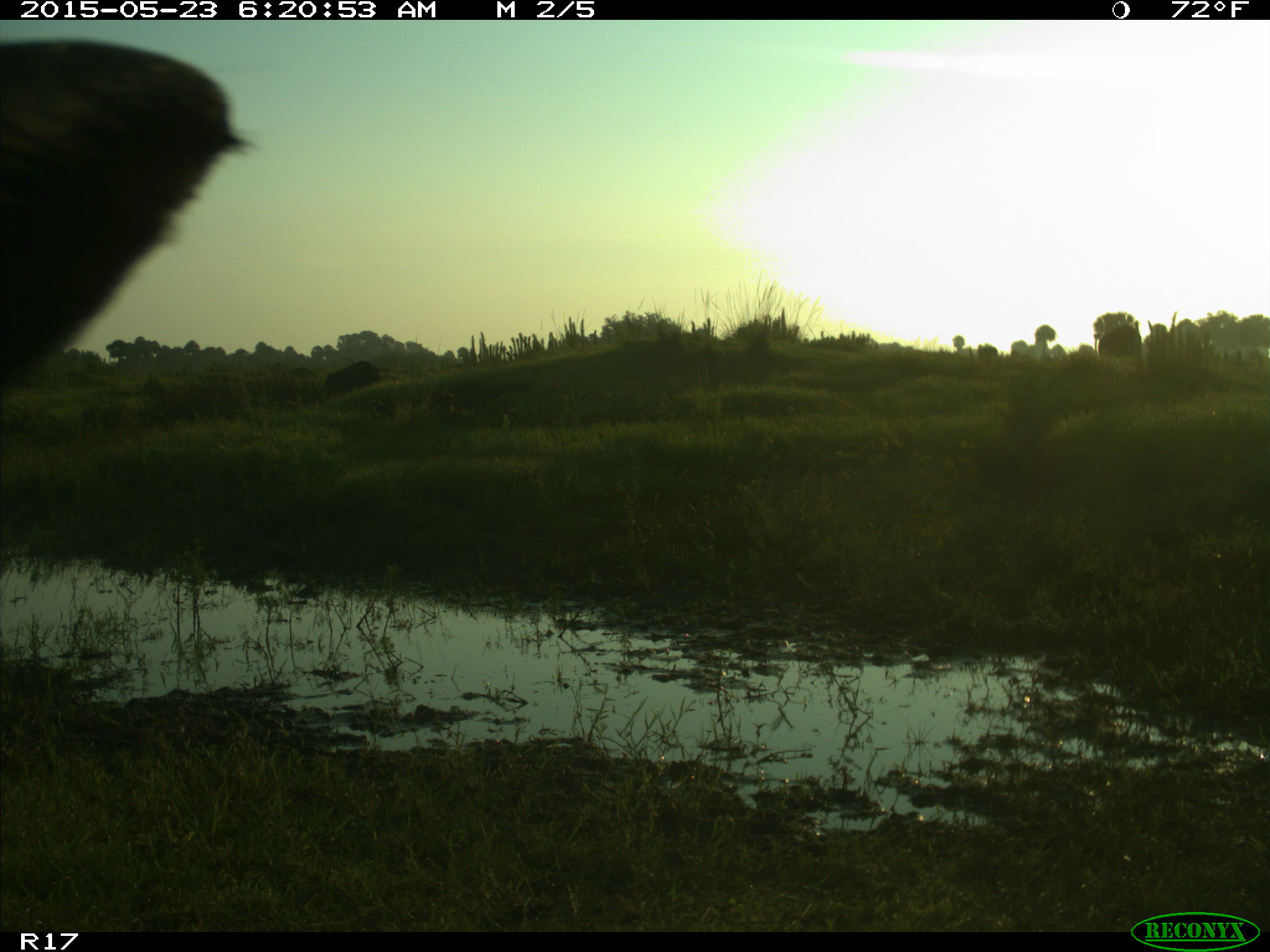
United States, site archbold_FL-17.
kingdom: Animalia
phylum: Chordata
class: Mammalia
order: Artiodactyla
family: Bovidae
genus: Bos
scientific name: Bos taurus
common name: domestic cow